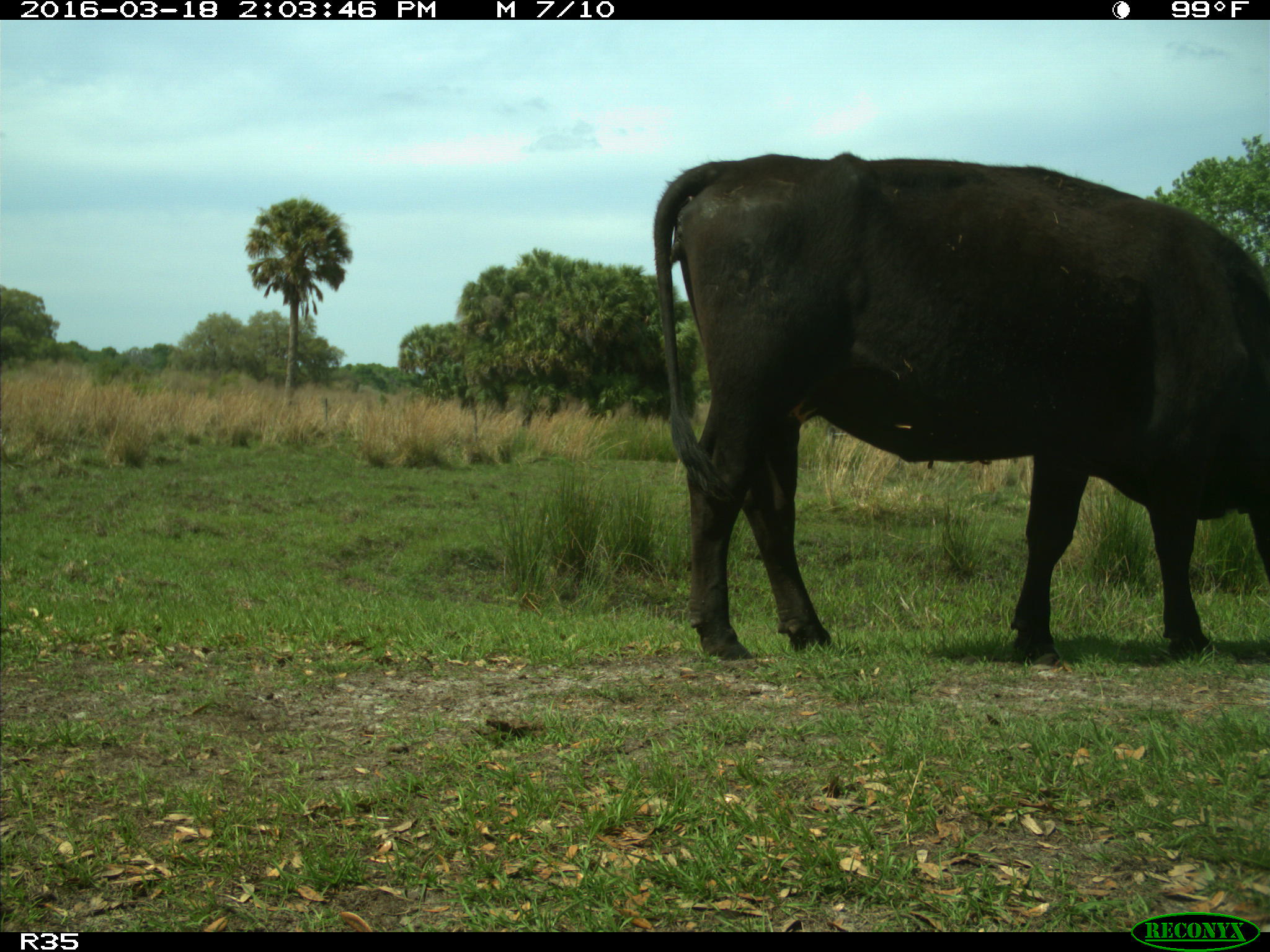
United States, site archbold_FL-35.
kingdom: Animalia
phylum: Chordata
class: Mammalia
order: Artiodactyla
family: Bovidae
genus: Bos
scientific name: Bos taurus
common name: domestic cow